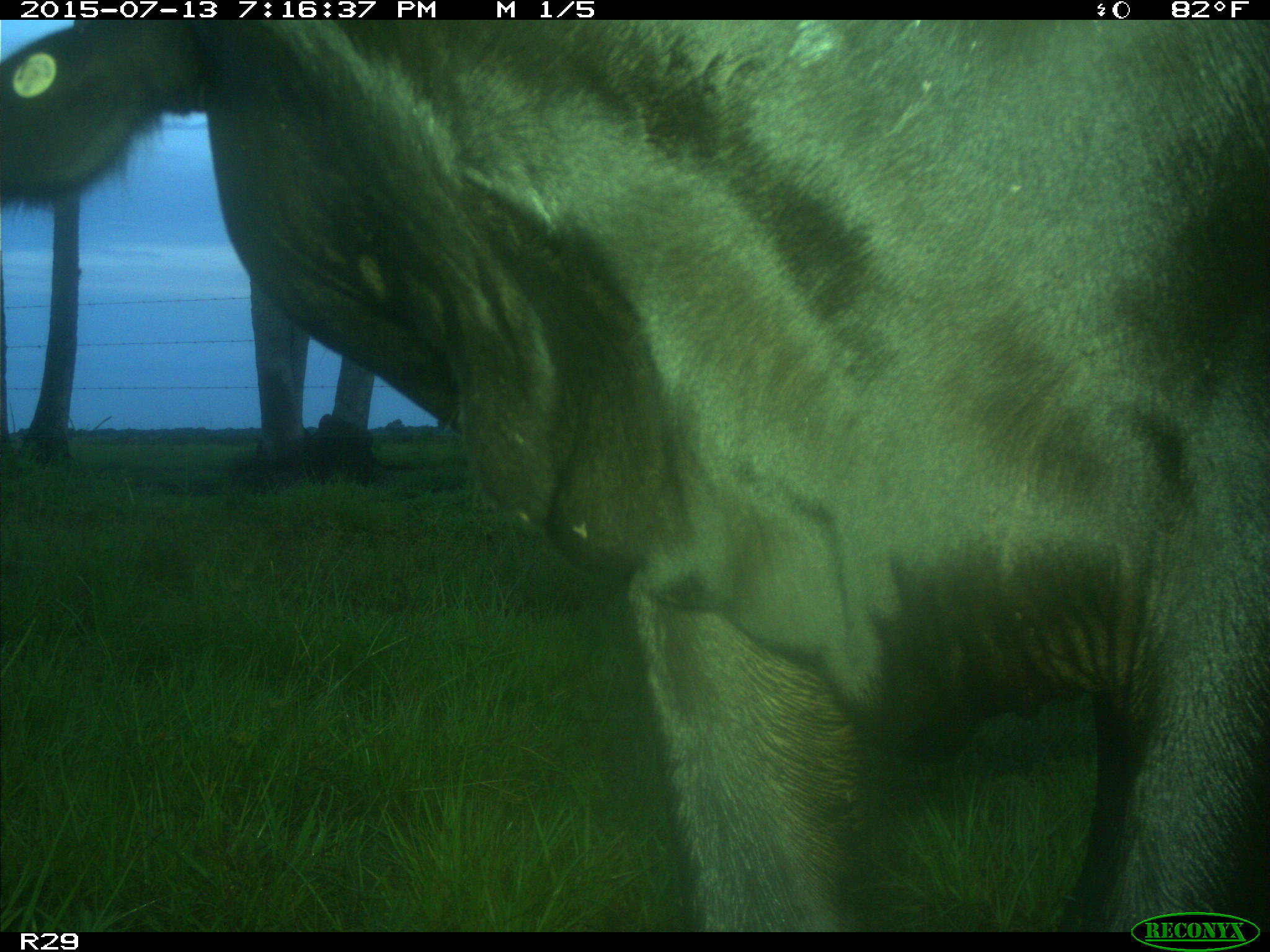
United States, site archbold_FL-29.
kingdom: Animalia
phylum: Chordata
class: Mammalia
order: Artiodactyla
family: Bovidae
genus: Bos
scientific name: Bos taurus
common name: domestic cow